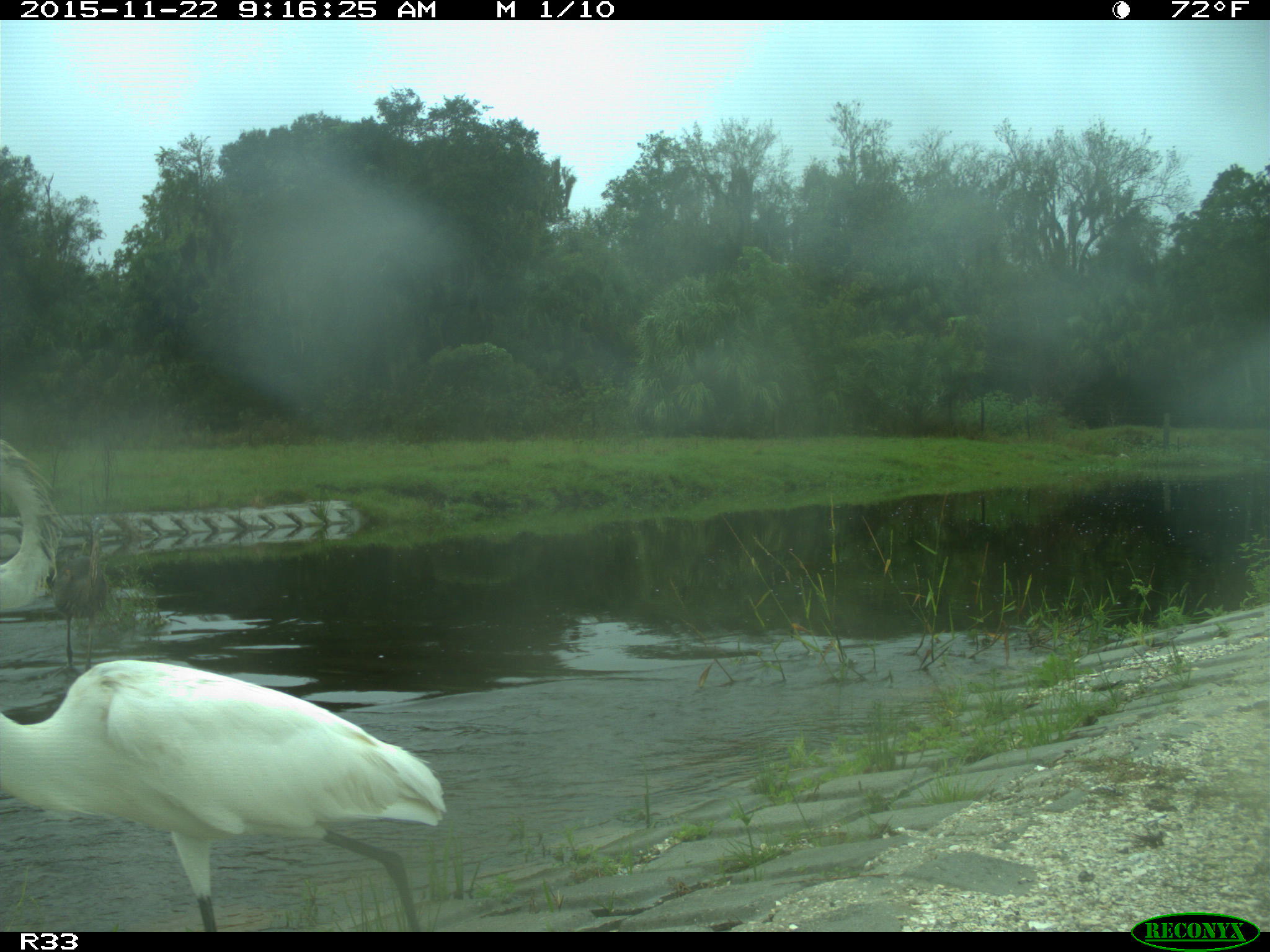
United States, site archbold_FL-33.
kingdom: Animalia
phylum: Chordata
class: Aves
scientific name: Aves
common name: birds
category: unidentified bird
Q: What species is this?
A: Unidentified bird (birds) (Aves).